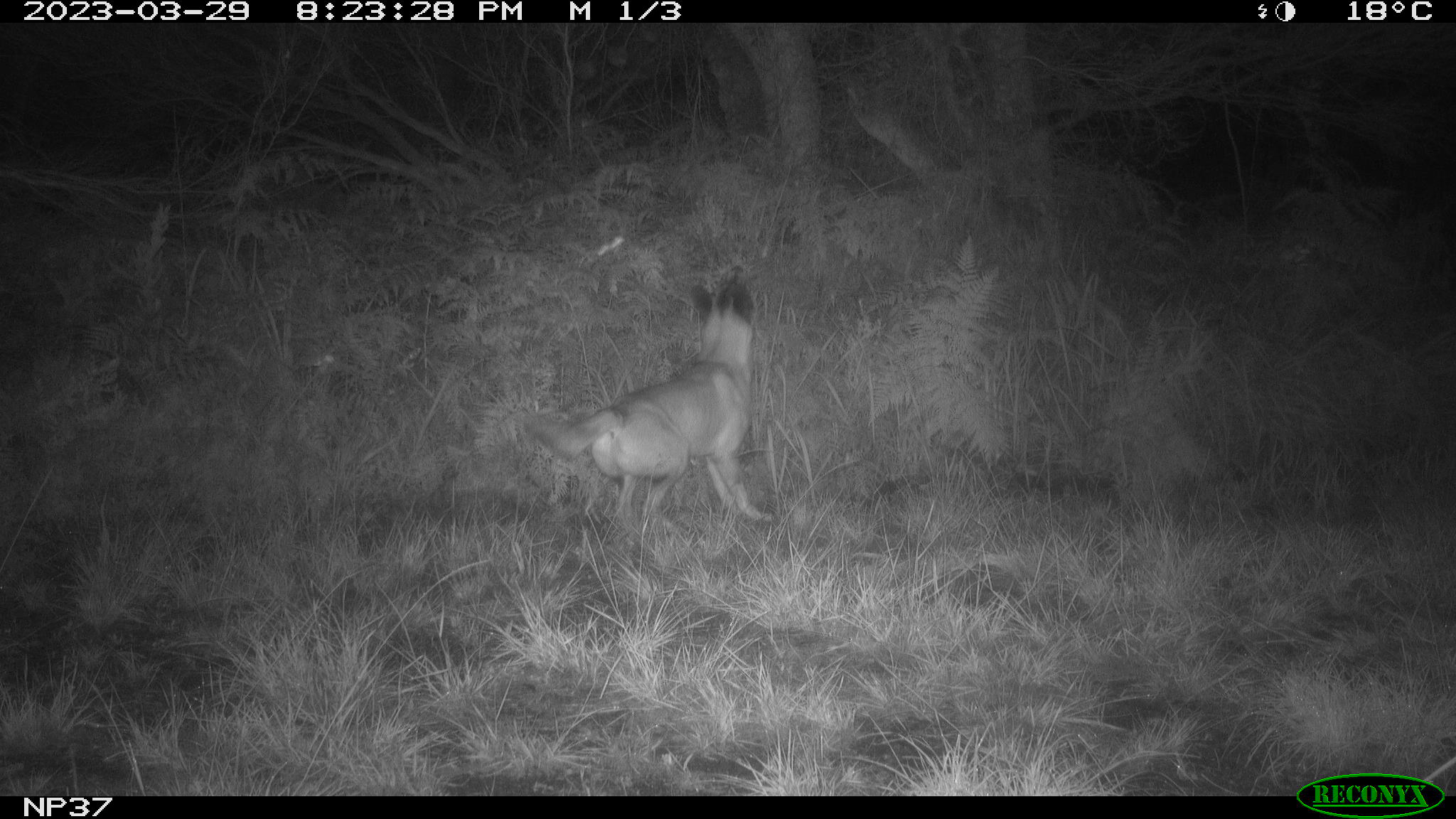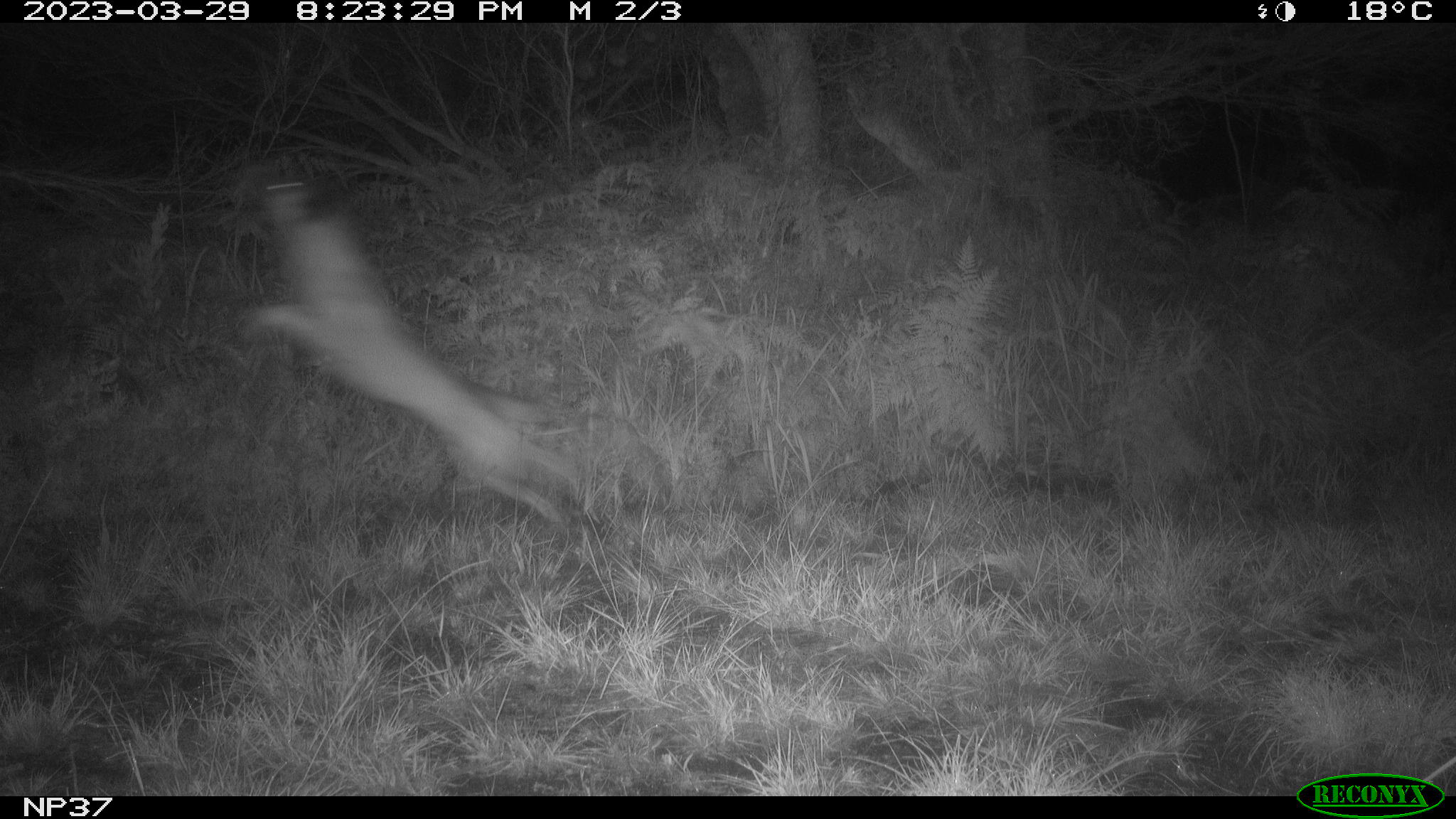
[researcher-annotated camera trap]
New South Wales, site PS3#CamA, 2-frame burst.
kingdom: Animalia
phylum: Chordata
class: Mammalia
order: Carnivora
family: Canidae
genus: Canis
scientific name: Canis familiaris dingo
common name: dingo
Dingo (Canis familiaris dingo).